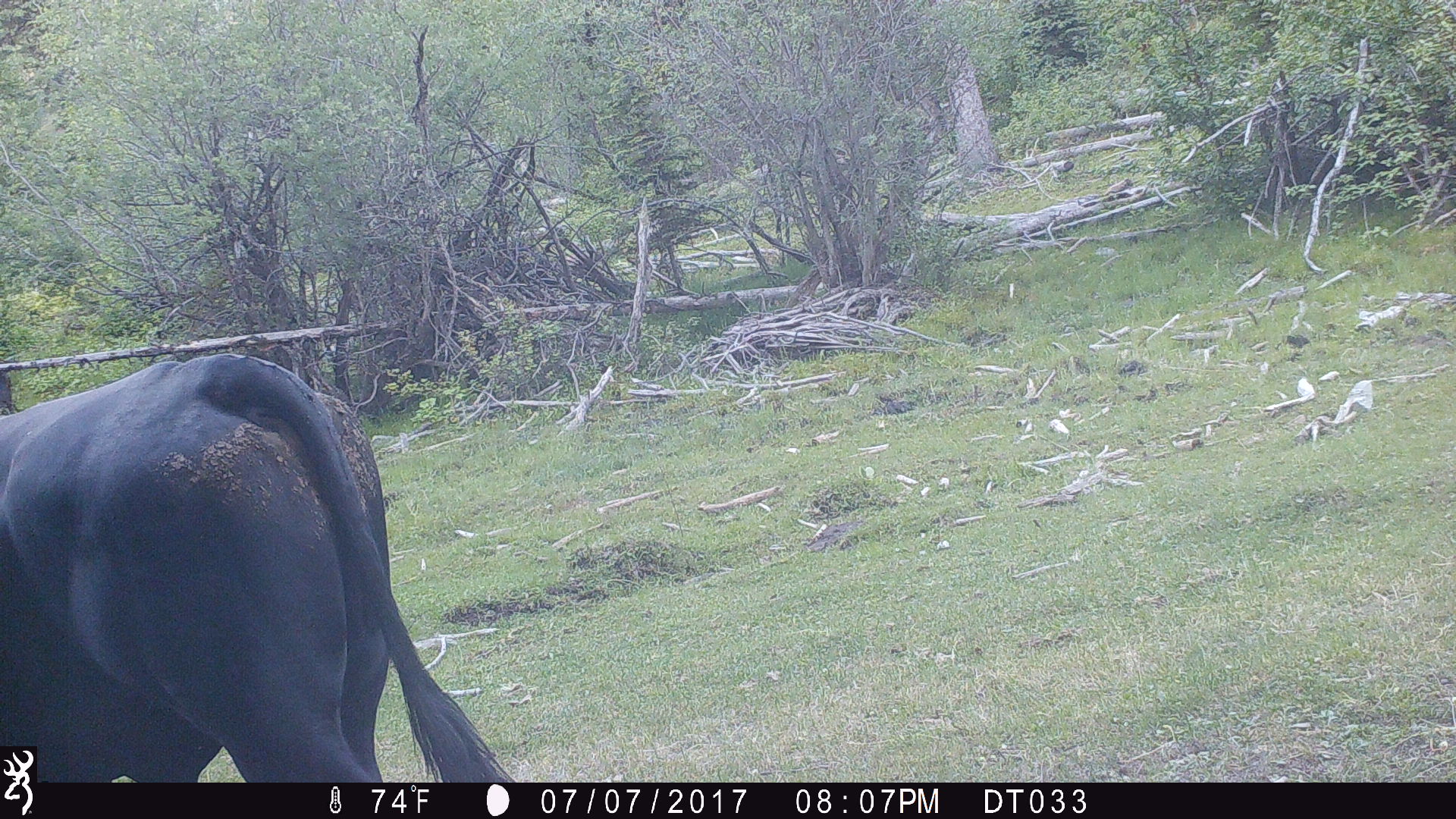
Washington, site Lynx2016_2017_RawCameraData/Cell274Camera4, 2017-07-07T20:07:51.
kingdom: Animalia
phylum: Chordata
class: Mammalia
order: Artiodactyla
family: Bovidae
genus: Bos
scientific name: Bos taurus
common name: domestic cattle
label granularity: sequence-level